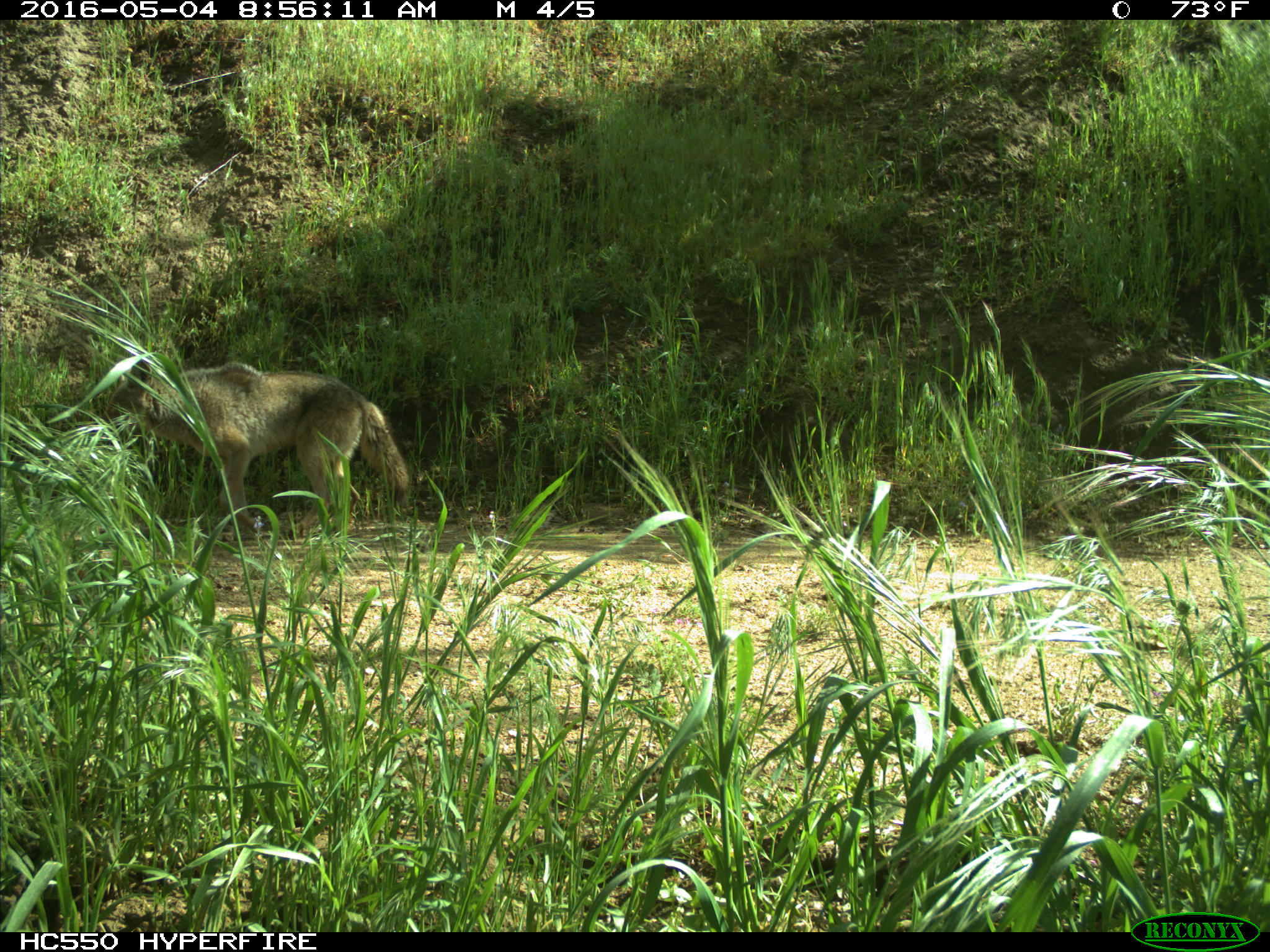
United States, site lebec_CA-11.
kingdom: Animalia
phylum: Chordata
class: Mammalia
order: Carnivora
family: Canidae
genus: Canis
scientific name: Canis latrans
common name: coyote